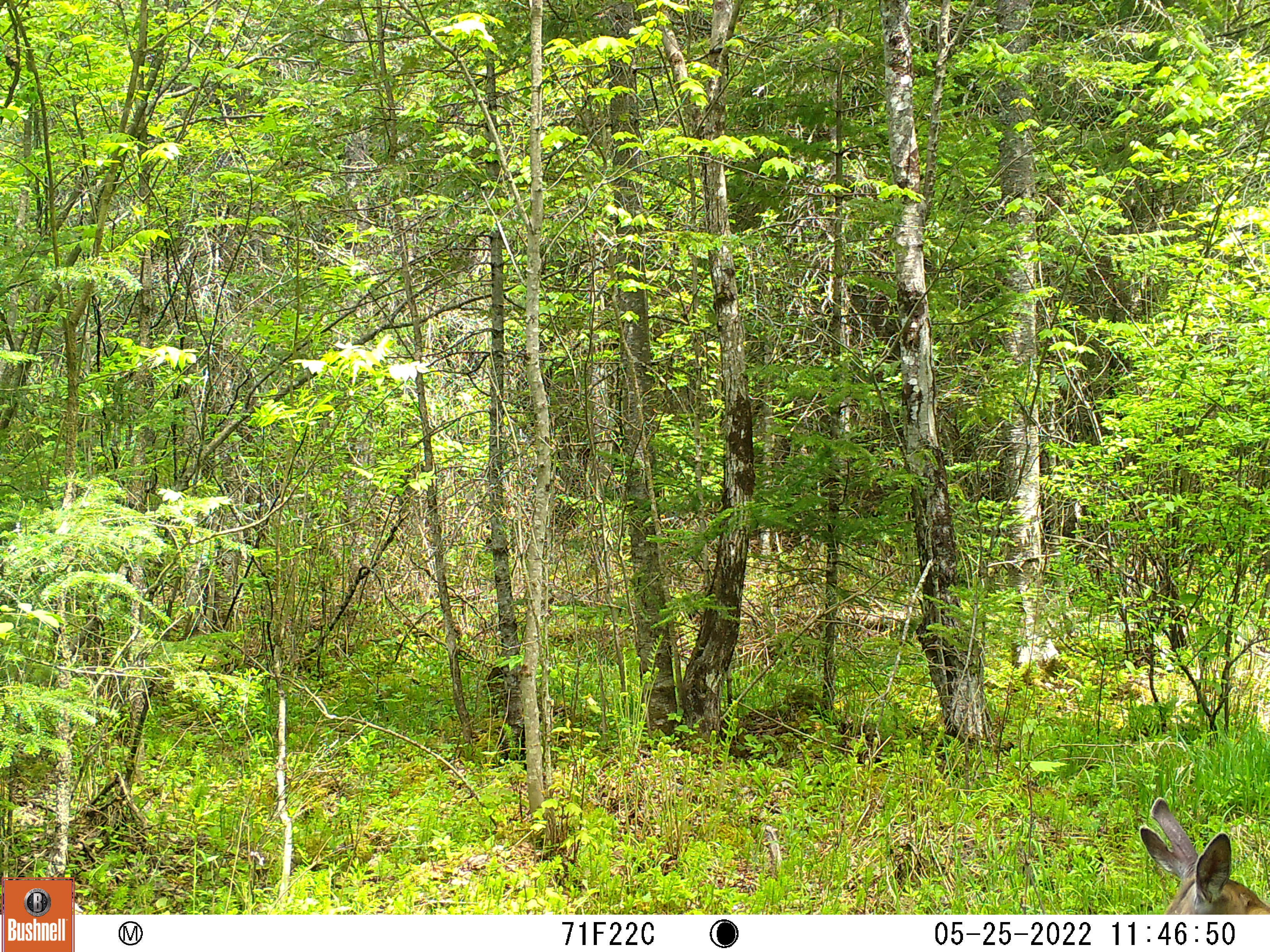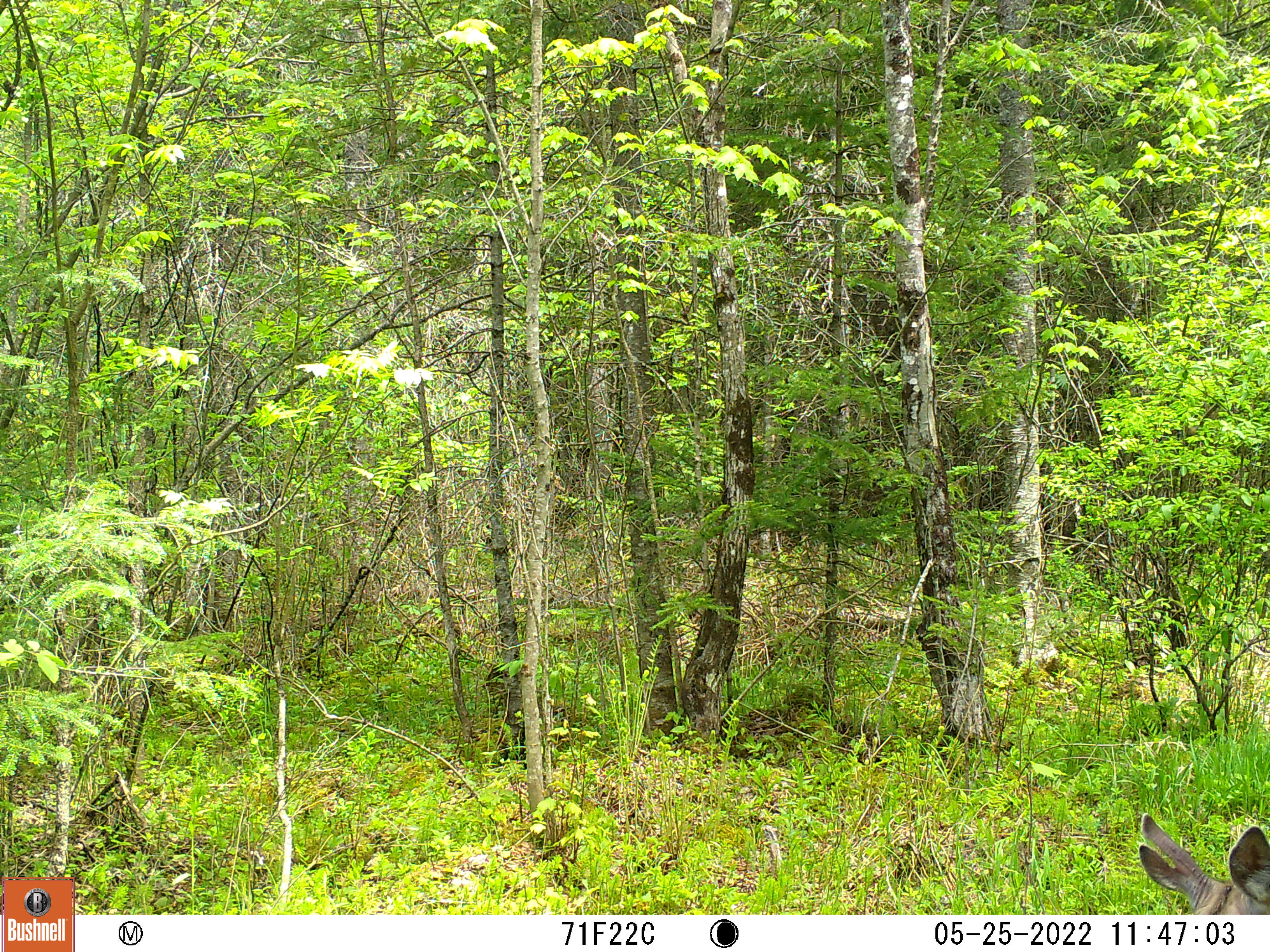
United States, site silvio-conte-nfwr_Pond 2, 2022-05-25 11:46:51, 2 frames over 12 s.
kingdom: Animalia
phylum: Chordata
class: Mammalia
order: Artiodactyla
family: Cervidae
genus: Odocoileus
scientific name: Odocoileus virginianus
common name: white-tailed deer